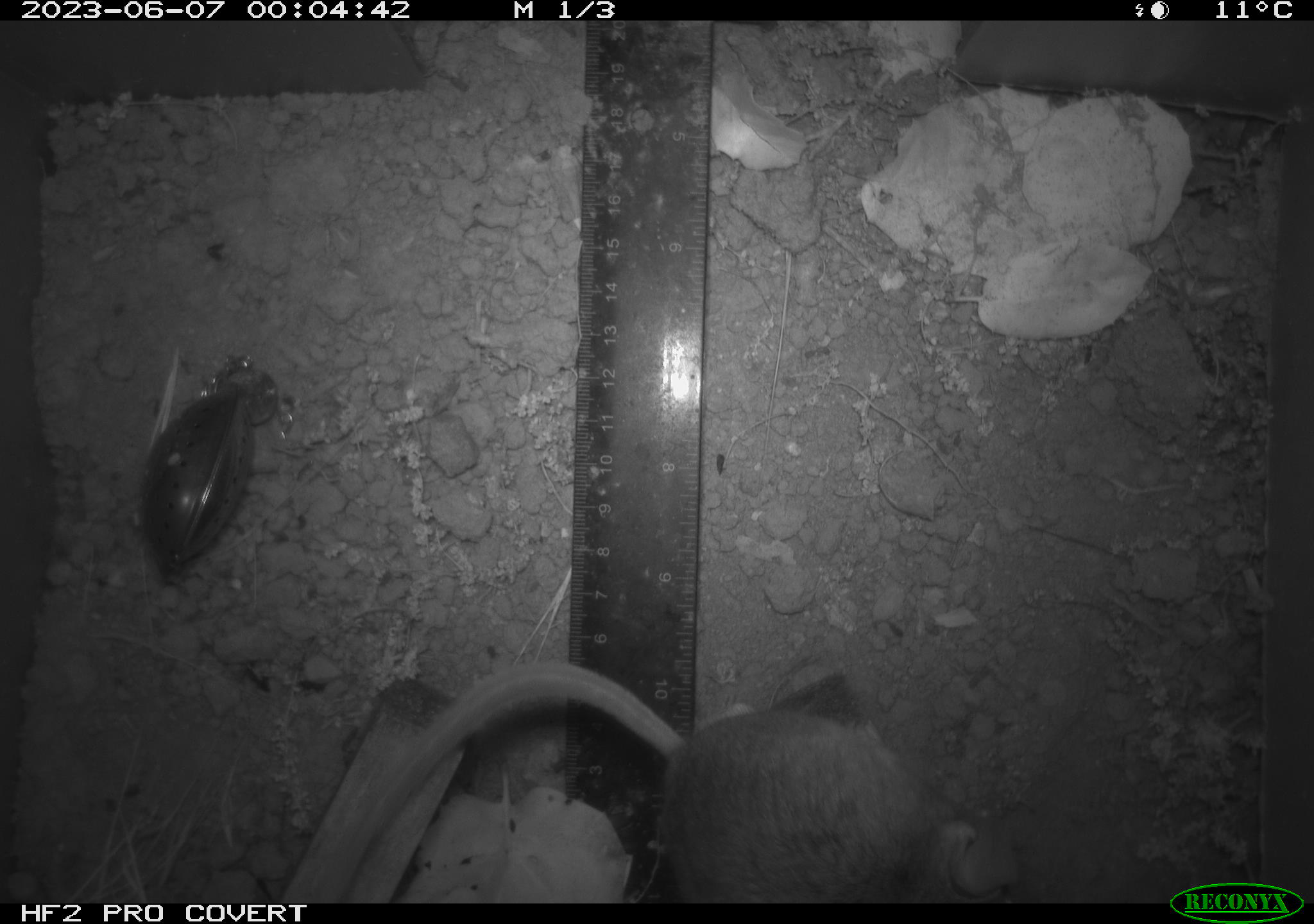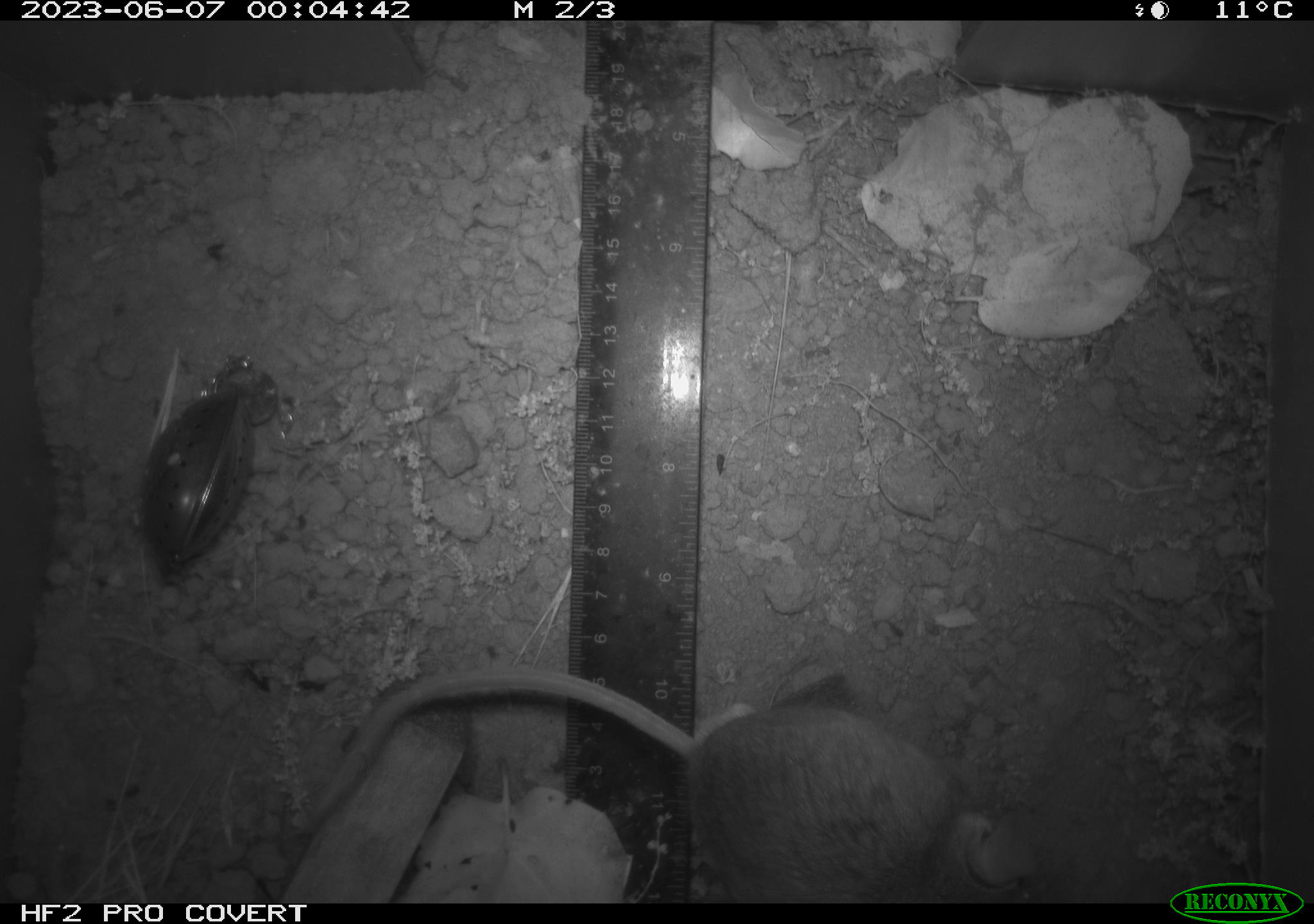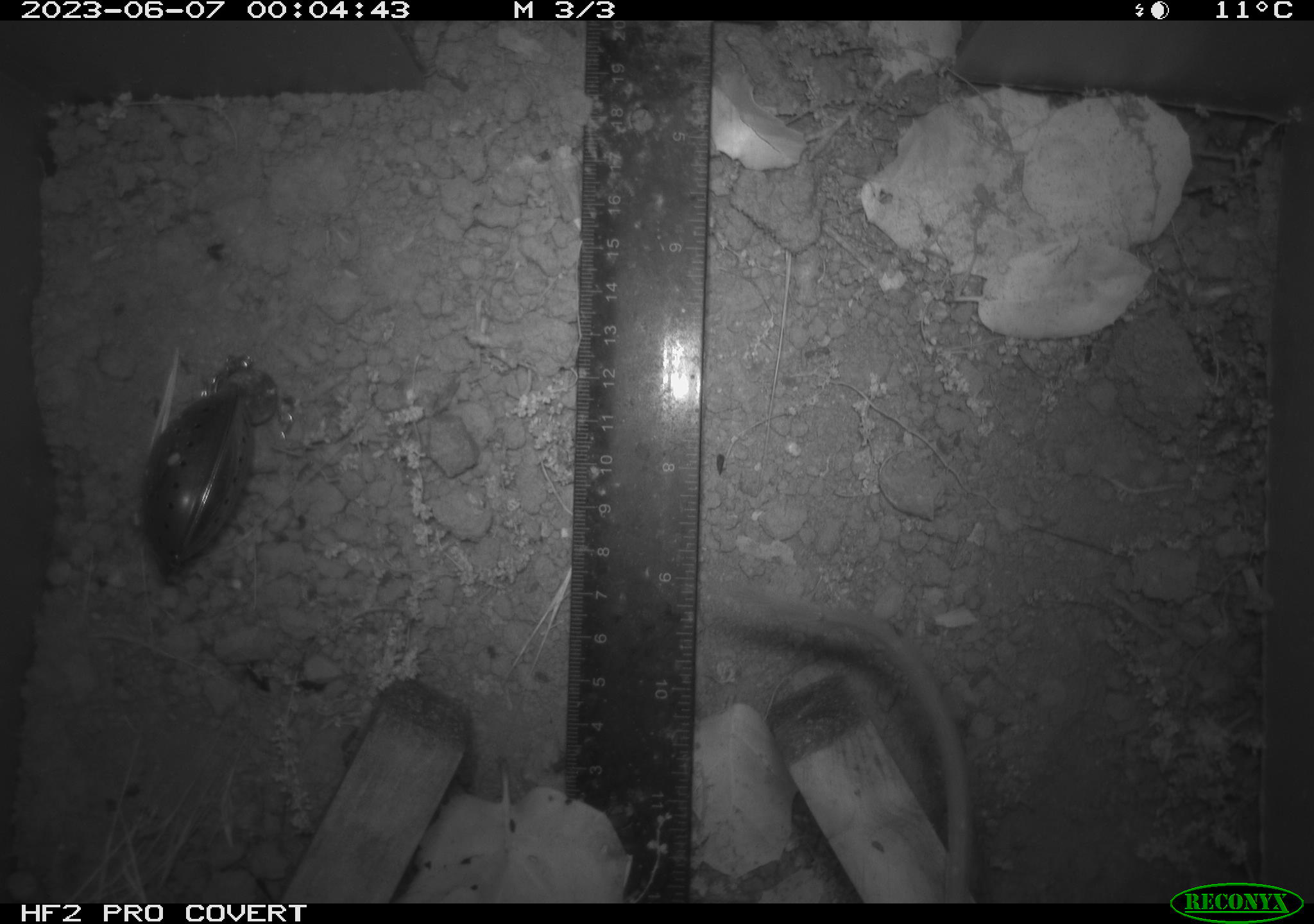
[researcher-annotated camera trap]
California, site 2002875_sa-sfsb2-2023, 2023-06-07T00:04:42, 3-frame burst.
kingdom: Animalia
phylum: Chordata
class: Mammalia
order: Rodentia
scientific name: Rodentia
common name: mouse species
Mouse species (Rodentia).